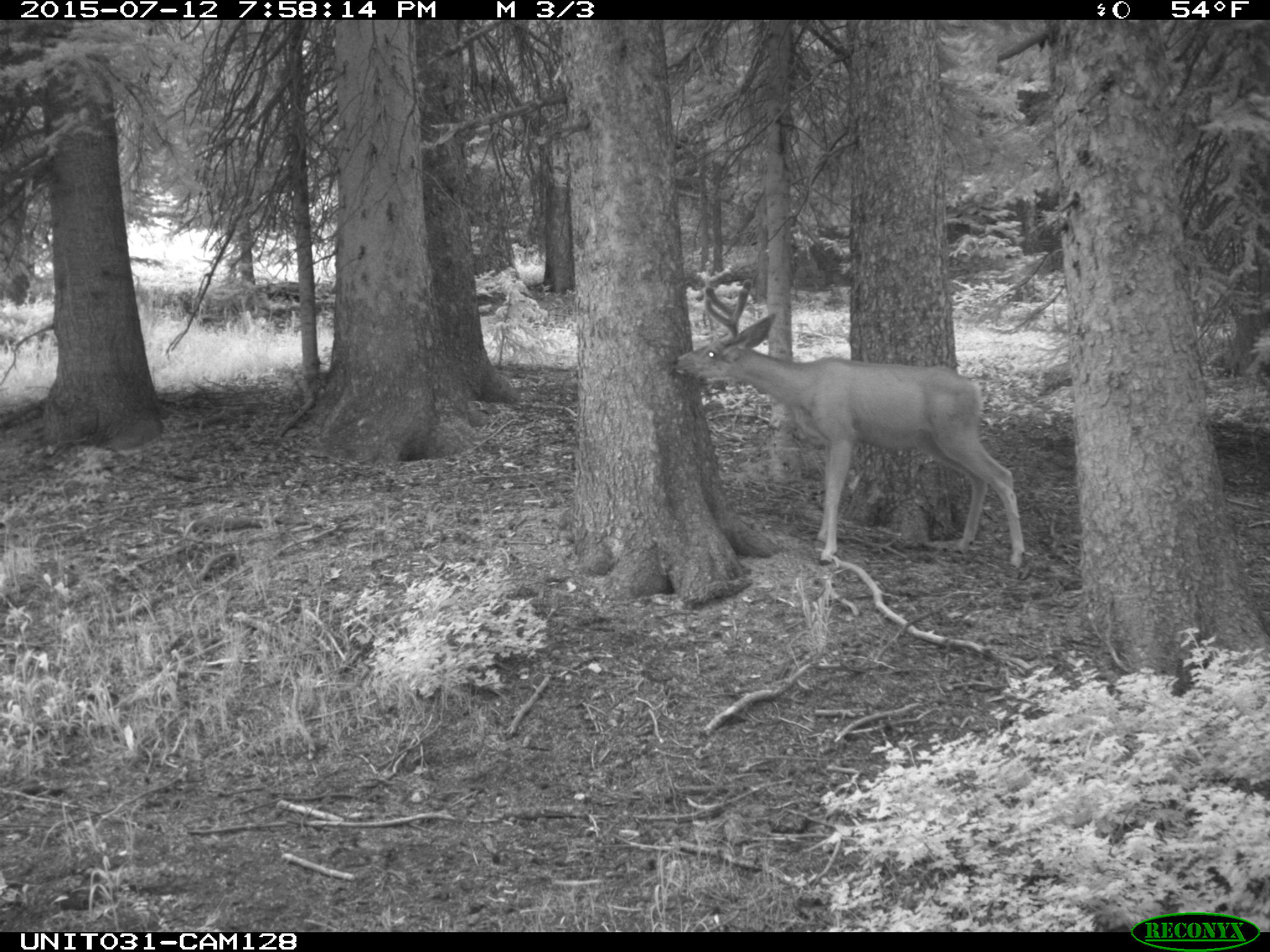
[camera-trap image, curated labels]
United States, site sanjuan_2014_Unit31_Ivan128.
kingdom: Animalia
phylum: Chordata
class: Mammalia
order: Artiodactyla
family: Cervidae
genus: Odocoileus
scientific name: Odocoileus hemionus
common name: mule deer